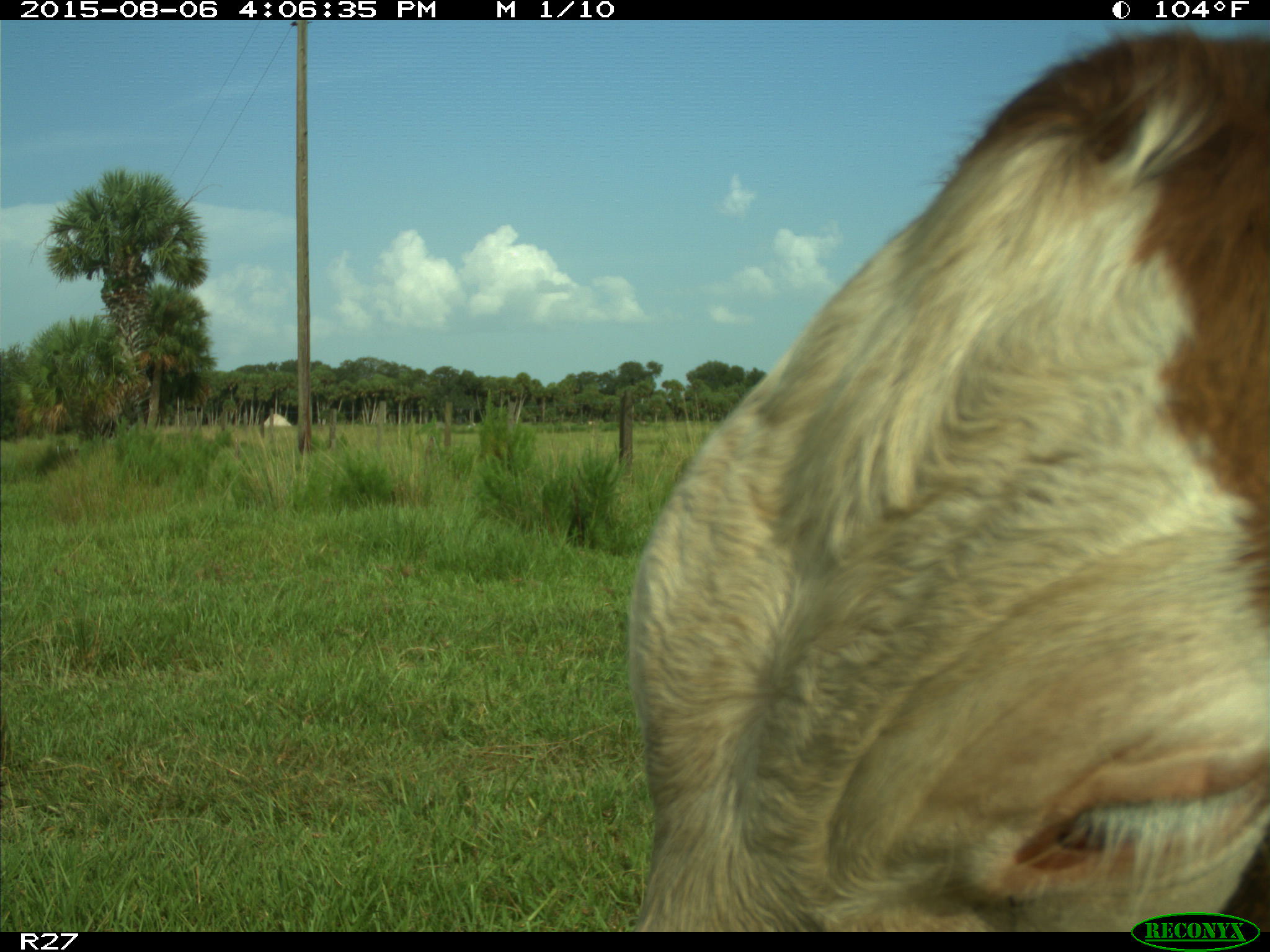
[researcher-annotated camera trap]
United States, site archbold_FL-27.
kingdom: Animalia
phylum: Chordata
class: Mammalia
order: Artiodactyla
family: Bovidae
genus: Bos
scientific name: Bos taurus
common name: domestic cow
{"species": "Bos taurus (domestic cow)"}